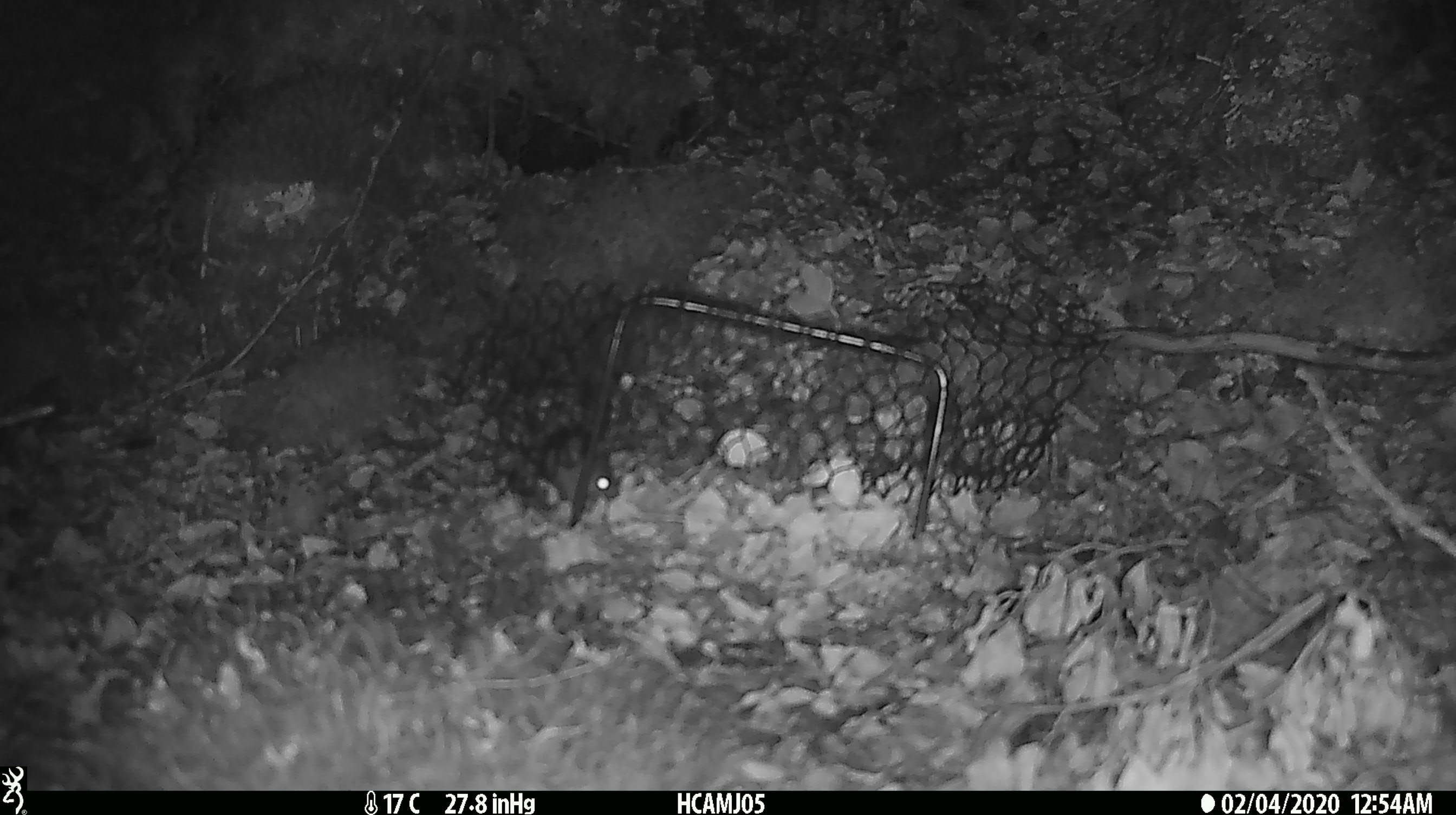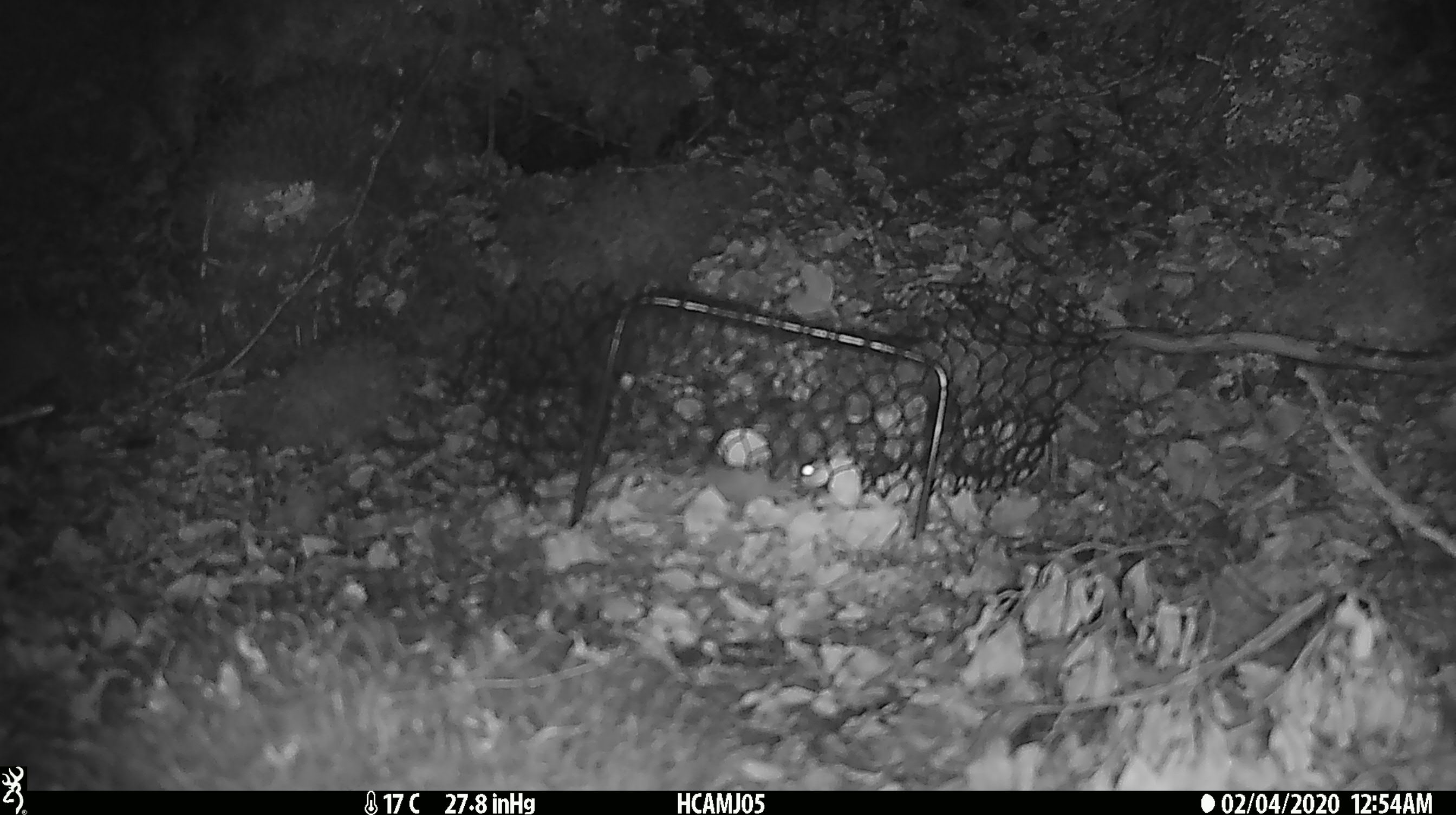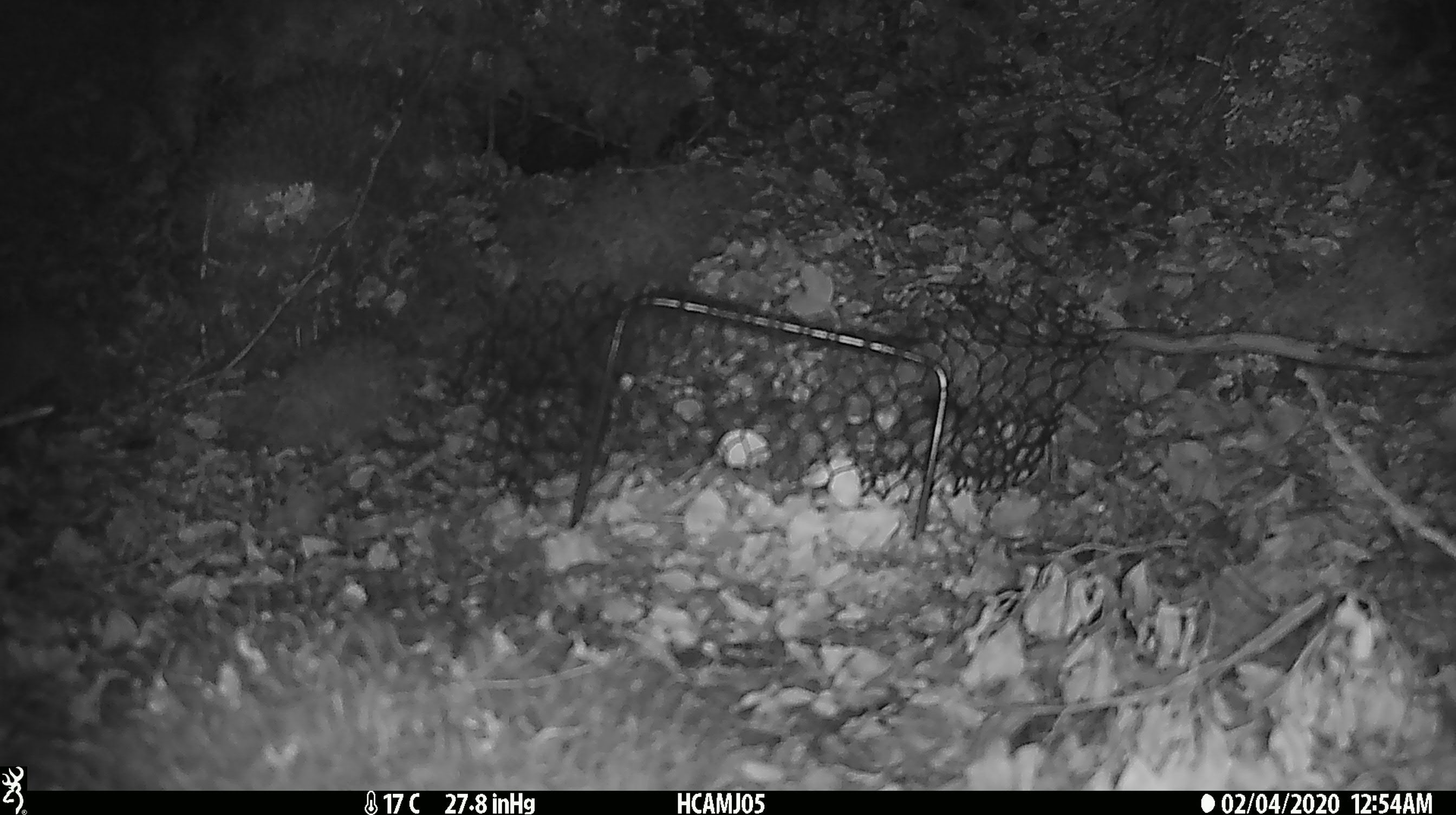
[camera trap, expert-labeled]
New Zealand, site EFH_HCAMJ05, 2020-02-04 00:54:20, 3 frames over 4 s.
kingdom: Animalia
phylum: Chordata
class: Mammalia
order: Rodentia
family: Muridae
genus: Mus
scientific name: Mus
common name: mouse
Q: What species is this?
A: Mouse (Mus).